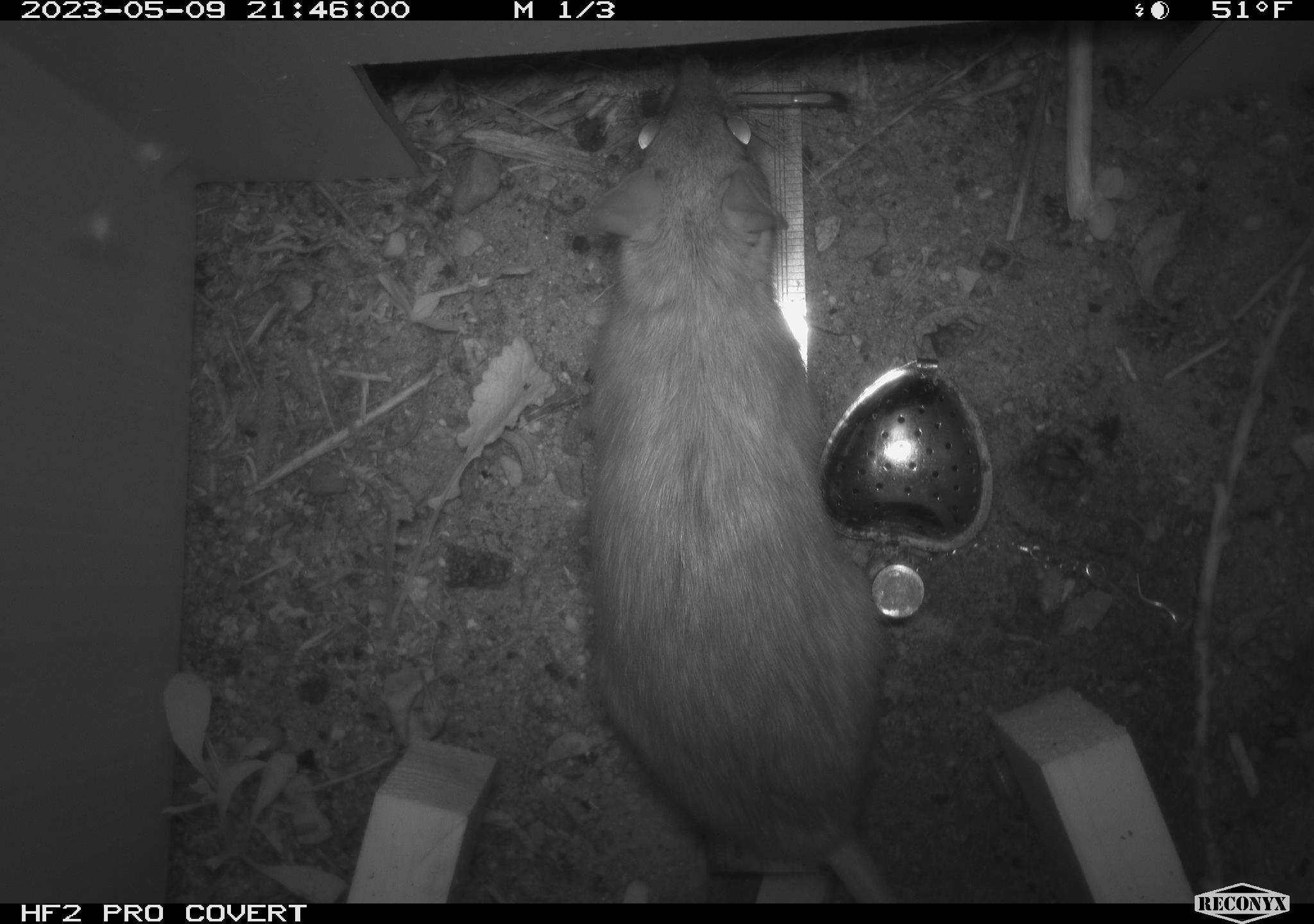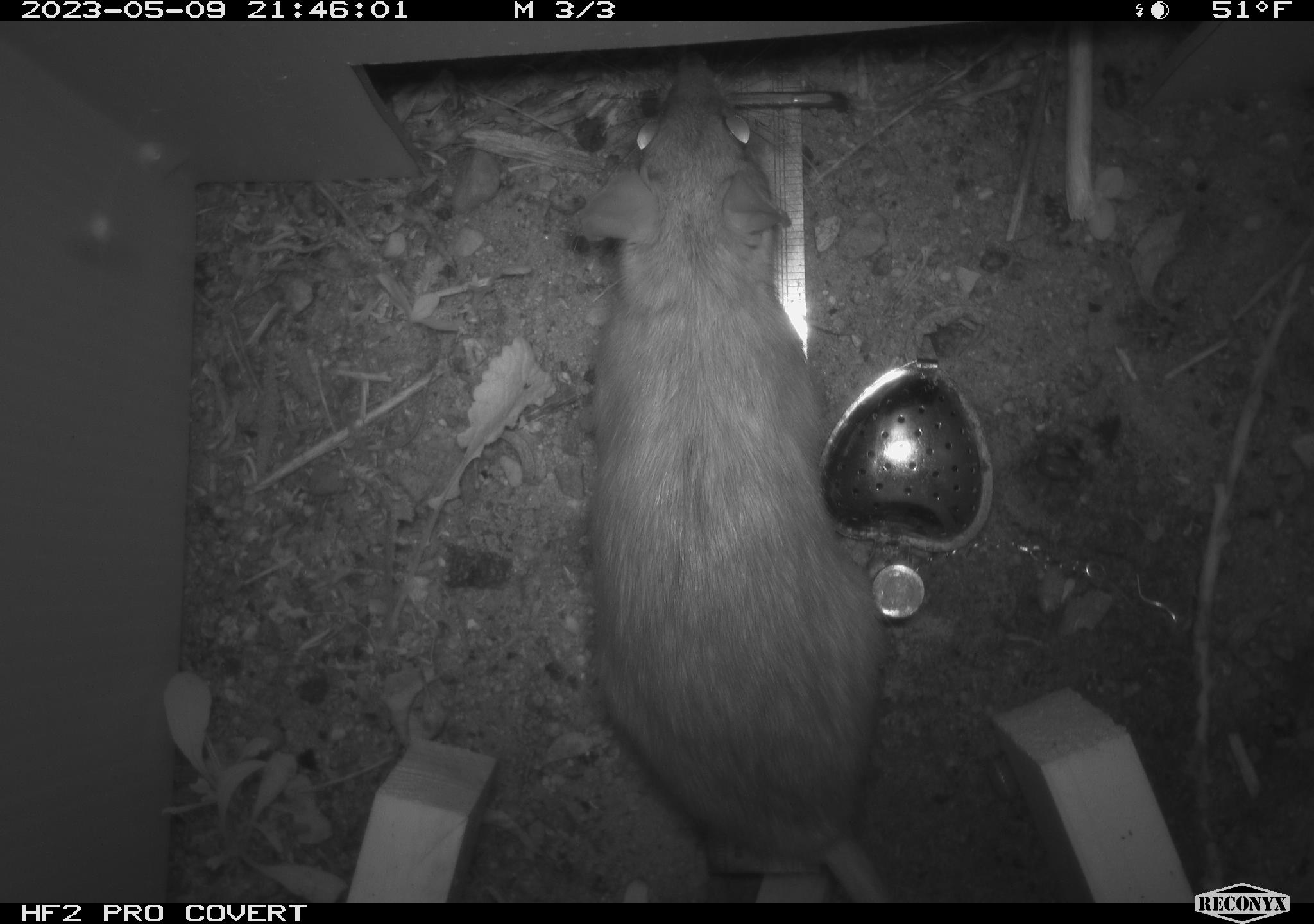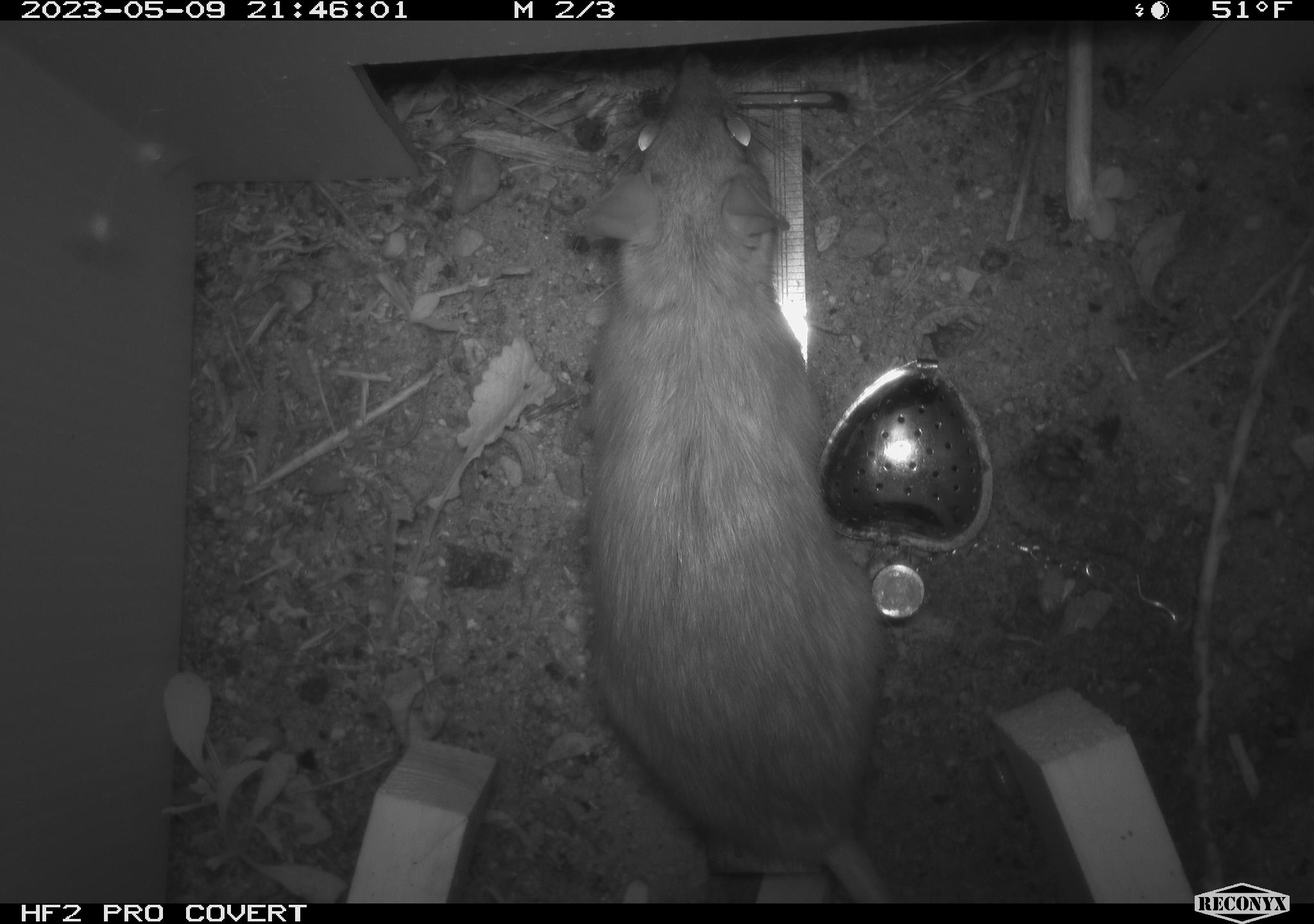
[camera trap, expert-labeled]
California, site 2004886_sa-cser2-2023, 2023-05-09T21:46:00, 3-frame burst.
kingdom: Animalia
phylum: Chordata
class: Mammalia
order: Rodentia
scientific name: Rodentia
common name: woodrat or rat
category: woodrat or rat species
Woodrat or rat species (woodrat or rat) (Rodentia).